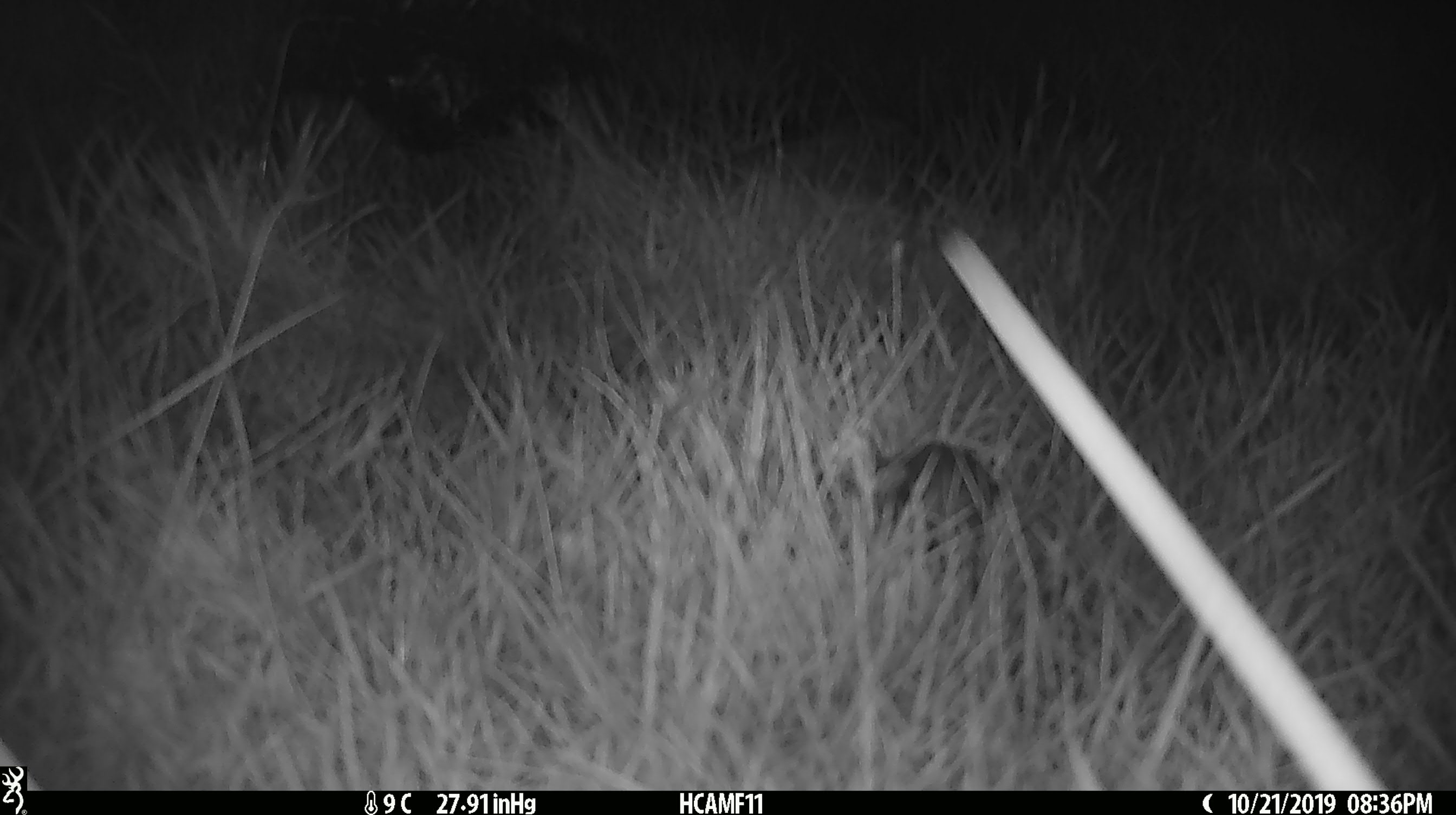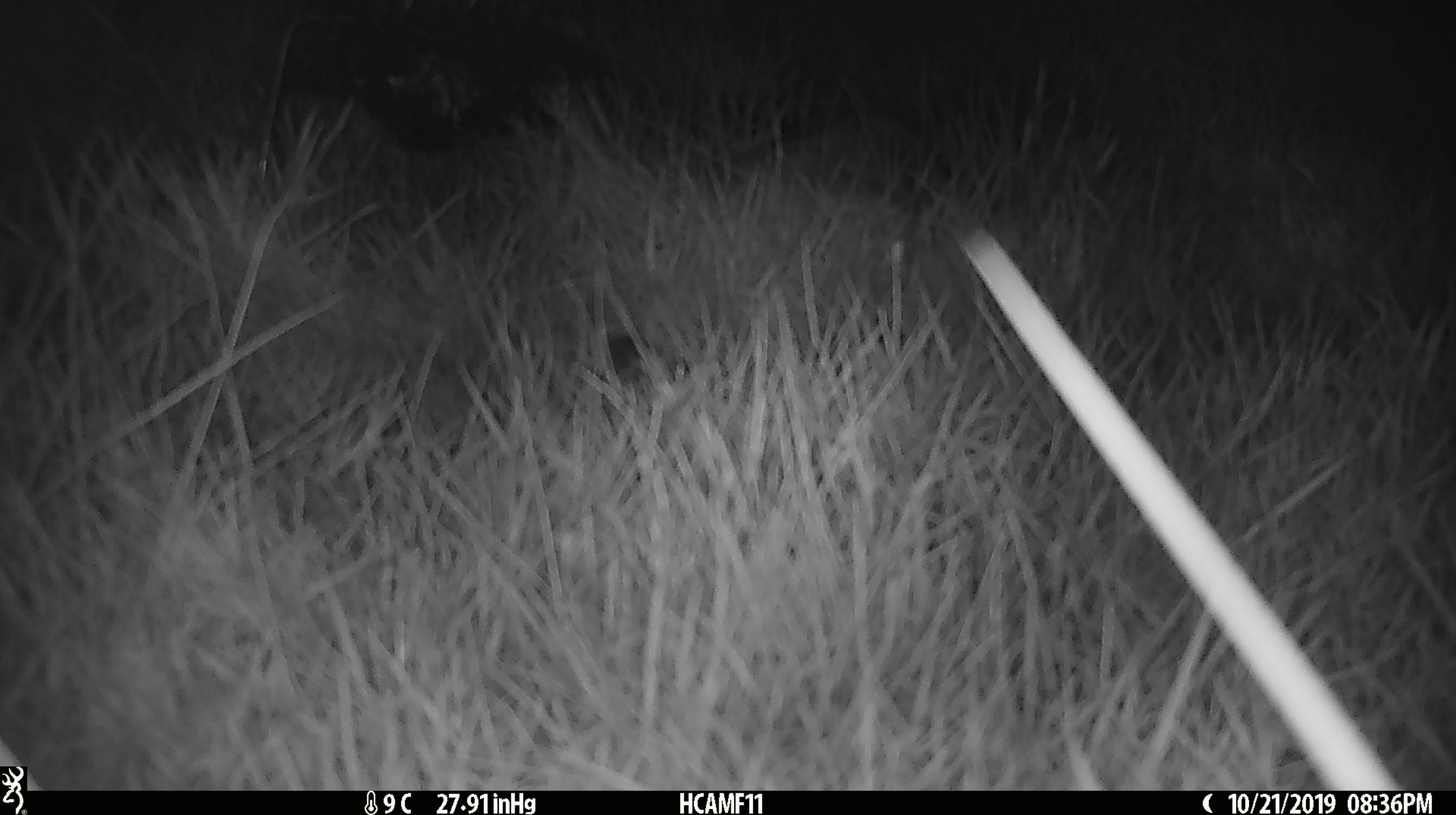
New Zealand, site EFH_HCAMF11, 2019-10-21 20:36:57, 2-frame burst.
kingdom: Animalia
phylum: Chordata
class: Mammalia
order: Rodentia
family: Muridae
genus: Mus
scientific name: Mus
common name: mouse